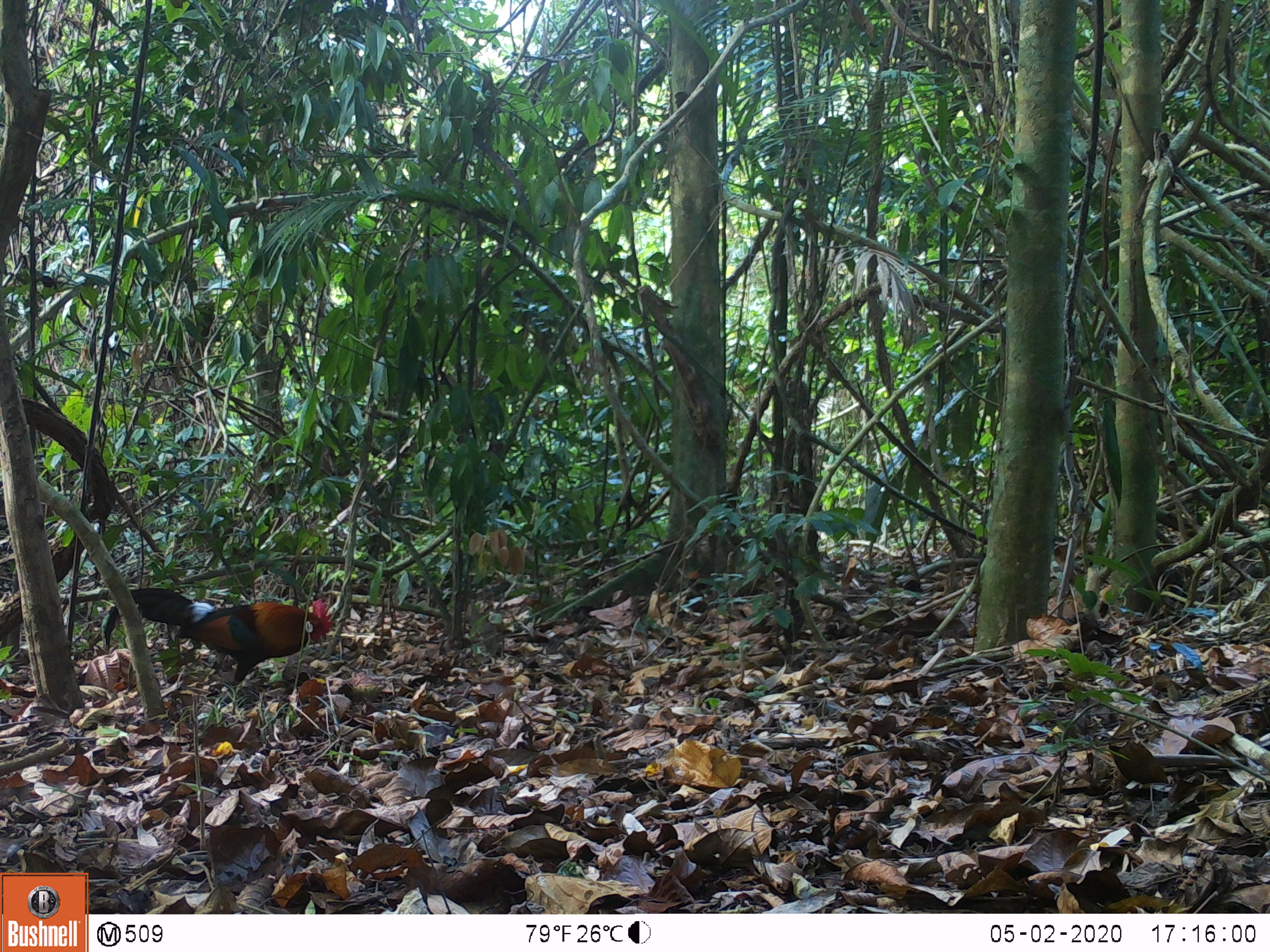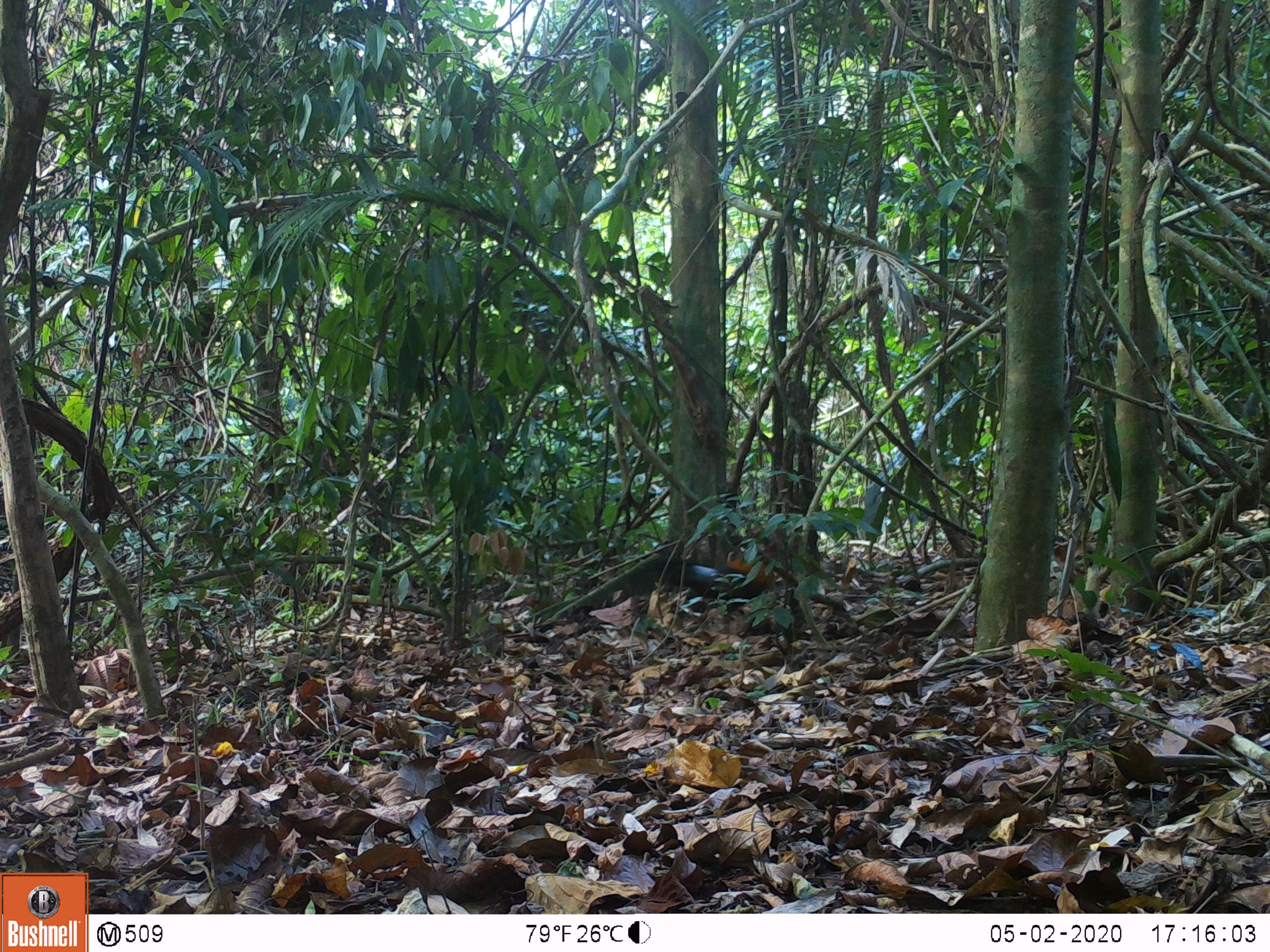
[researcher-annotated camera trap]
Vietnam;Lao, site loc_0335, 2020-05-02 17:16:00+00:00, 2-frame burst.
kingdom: Animalia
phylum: Chordata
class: Aves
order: Galliformes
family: Phasianidae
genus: Gallus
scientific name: Gallus gallus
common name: red junglefowl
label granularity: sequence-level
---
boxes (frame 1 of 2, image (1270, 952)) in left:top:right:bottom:
red junglefowl: 100:588:334:687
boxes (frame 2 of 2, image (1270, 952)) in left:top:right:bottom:
red junglefowl: 655:528:781:616